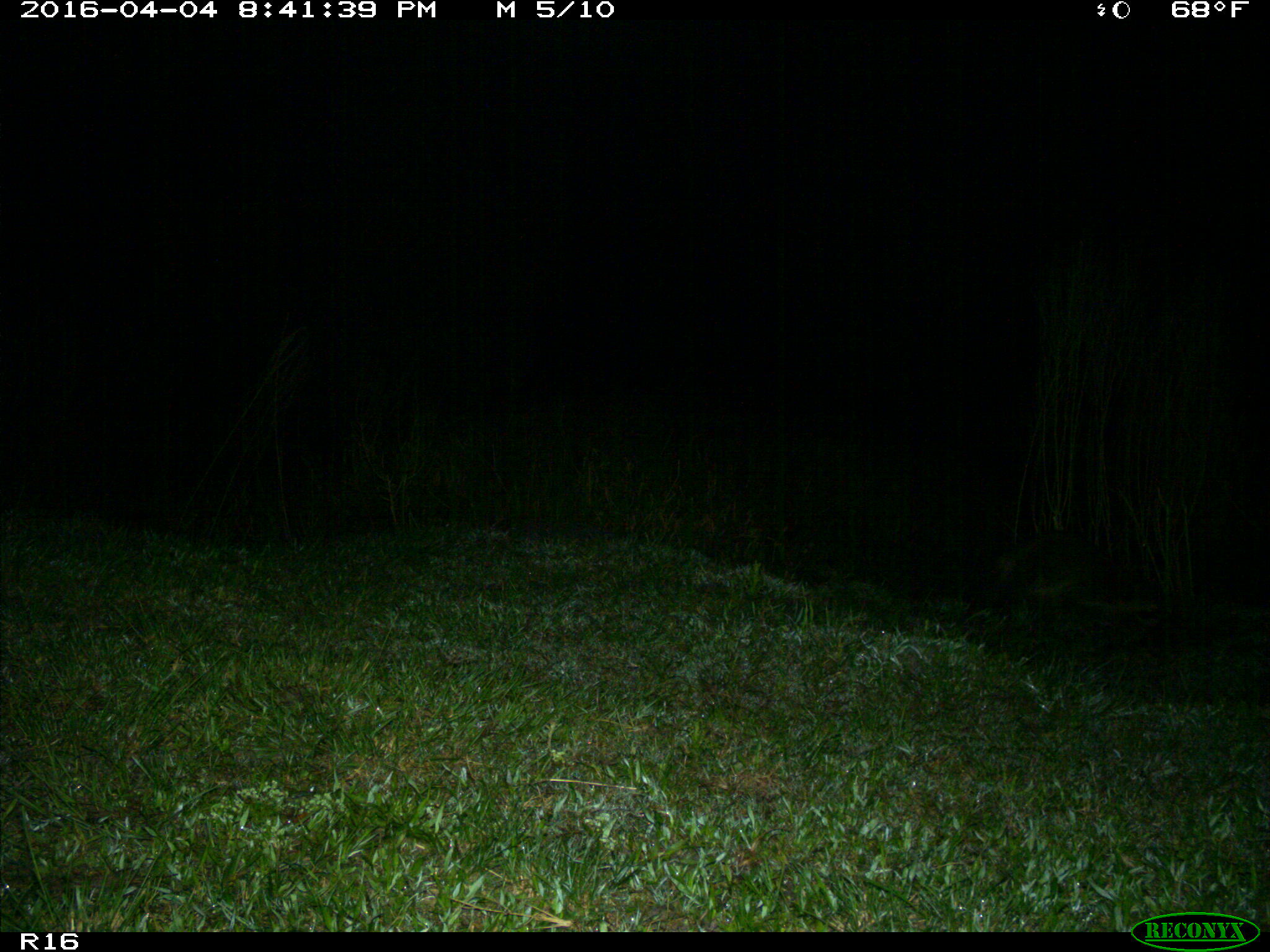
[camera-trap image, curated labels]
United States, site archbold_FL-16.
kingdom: Animalia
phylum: Chordata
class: Mammalia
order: Carnivora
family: Procyonidae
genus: Procyon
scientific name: Procyon lotor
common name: common raccoon